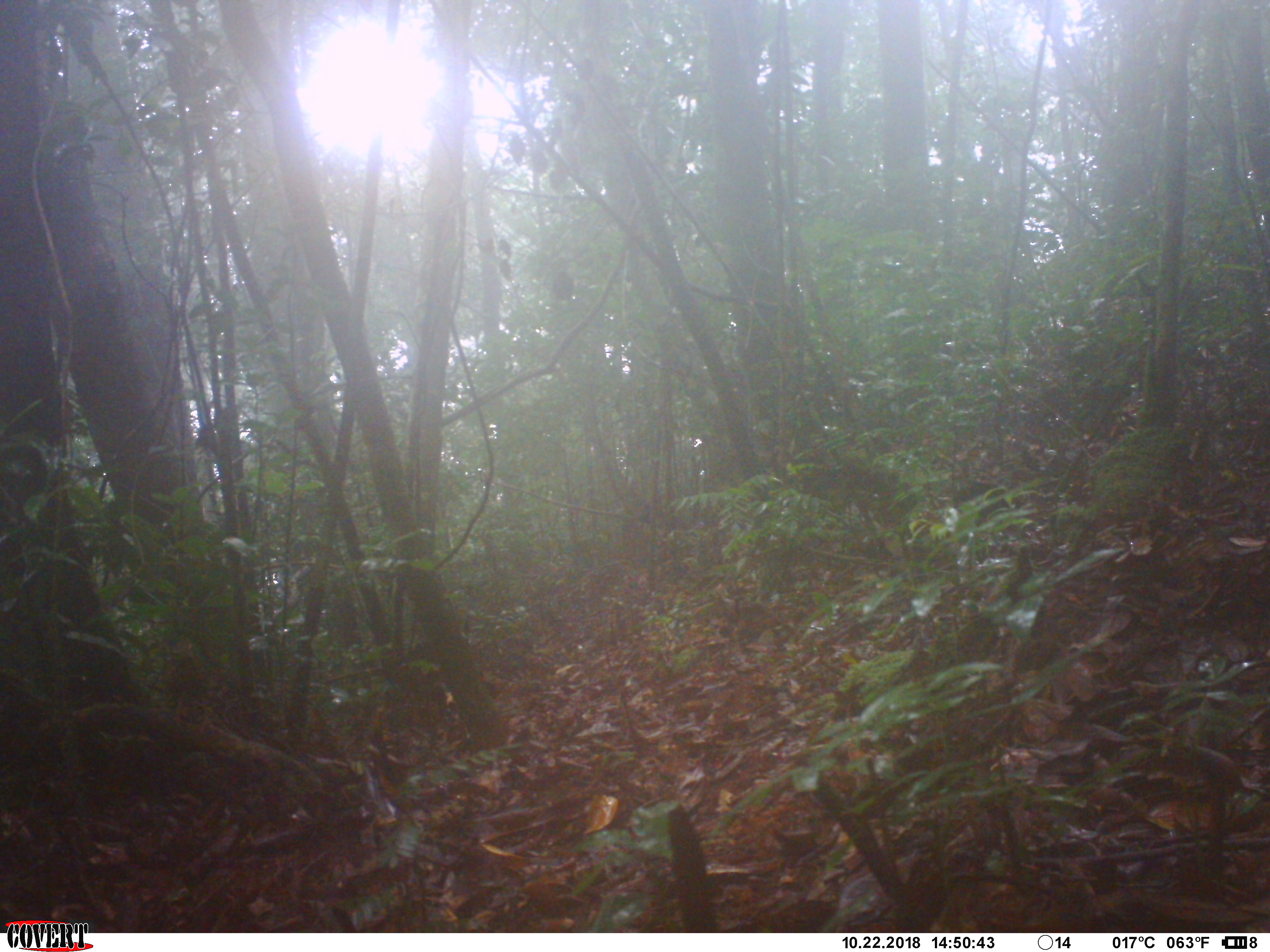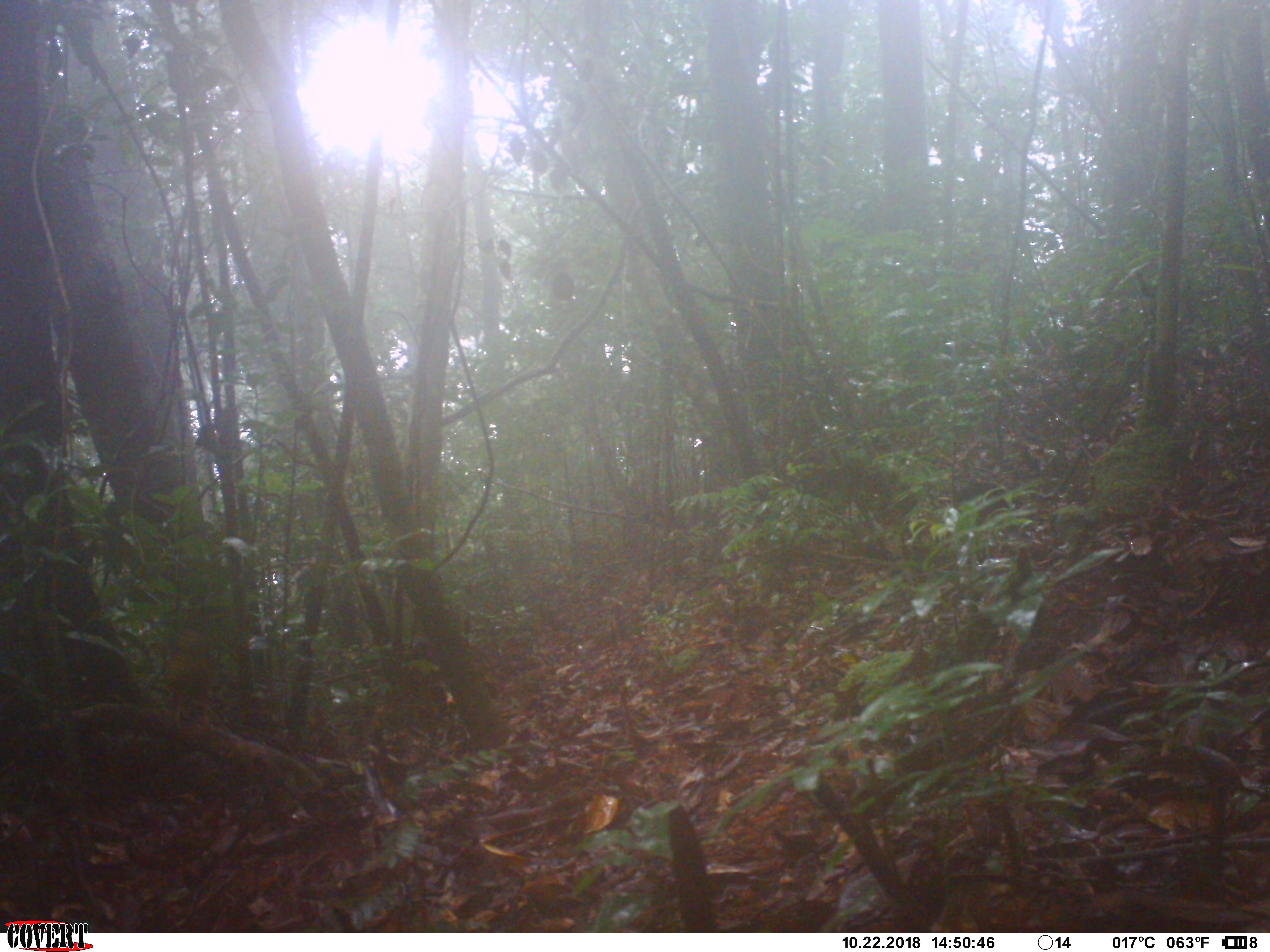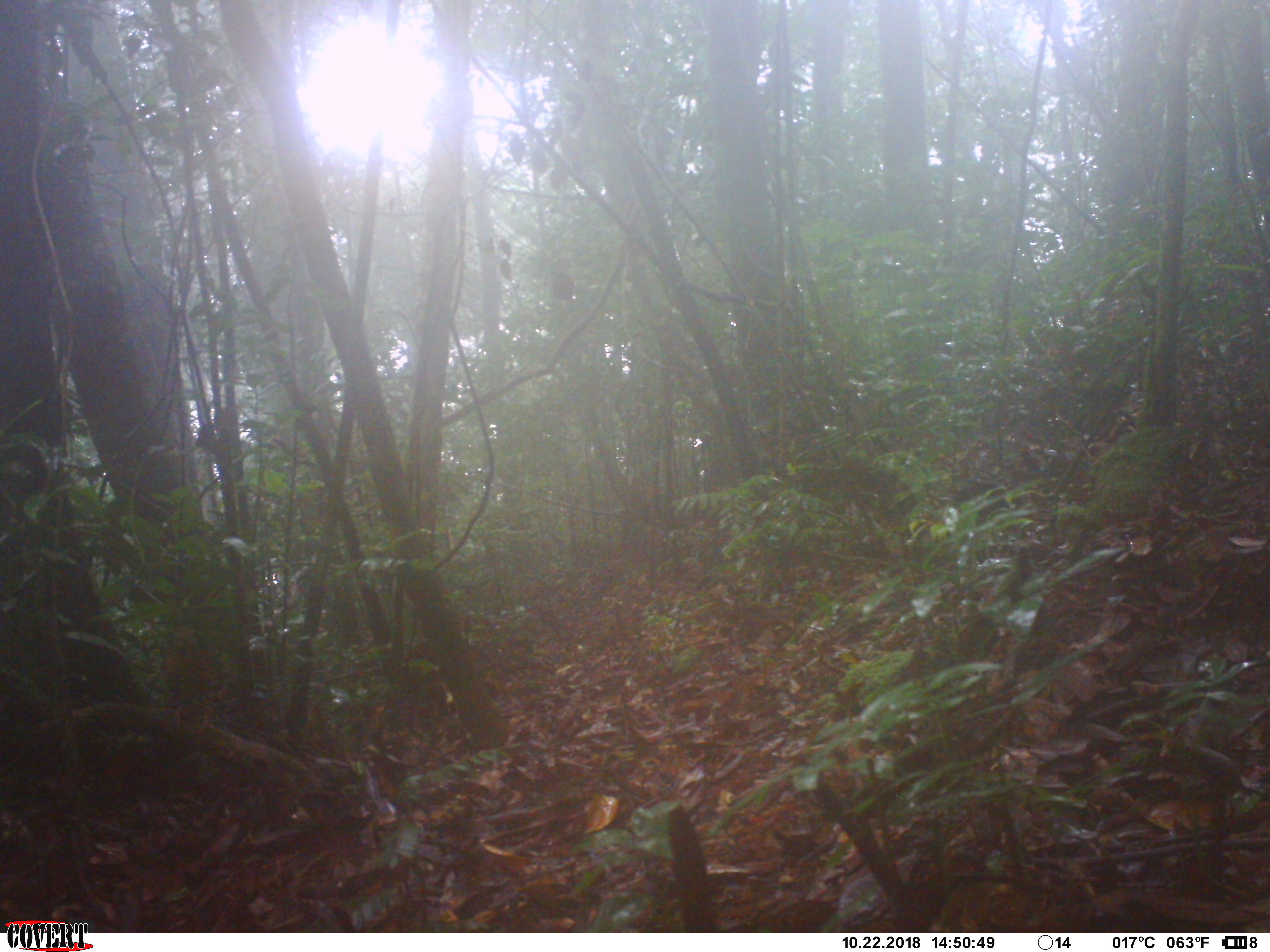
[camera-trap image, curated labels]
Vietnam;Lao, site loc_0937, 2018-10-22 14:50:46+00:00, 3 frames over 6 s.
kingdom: Animalia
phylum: Chordata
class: Aves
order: Passeriformes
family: Turdidae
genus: Geokichla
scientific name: Geokichla sibirica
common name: siberian thrush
Siberian thrush (Geokichla sibirica). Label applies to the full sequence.